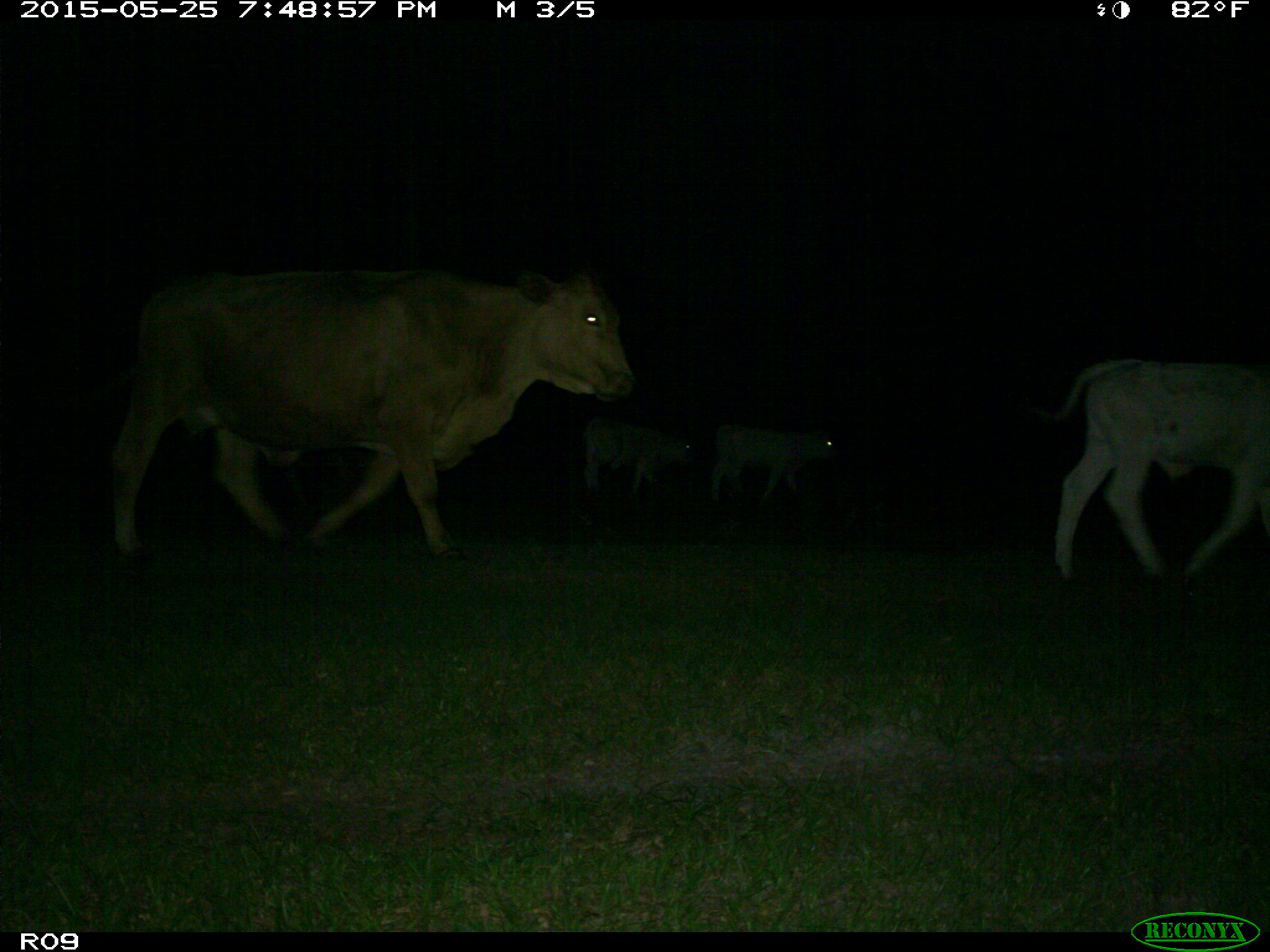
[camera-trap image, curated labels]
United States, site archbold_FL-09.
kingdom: Animalia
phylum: Chordata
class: Mammalia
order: Artiodactyla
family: Bovidae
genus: Bos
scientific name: Bos taurus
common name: domestic cow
Bos taurus (domestic cow).